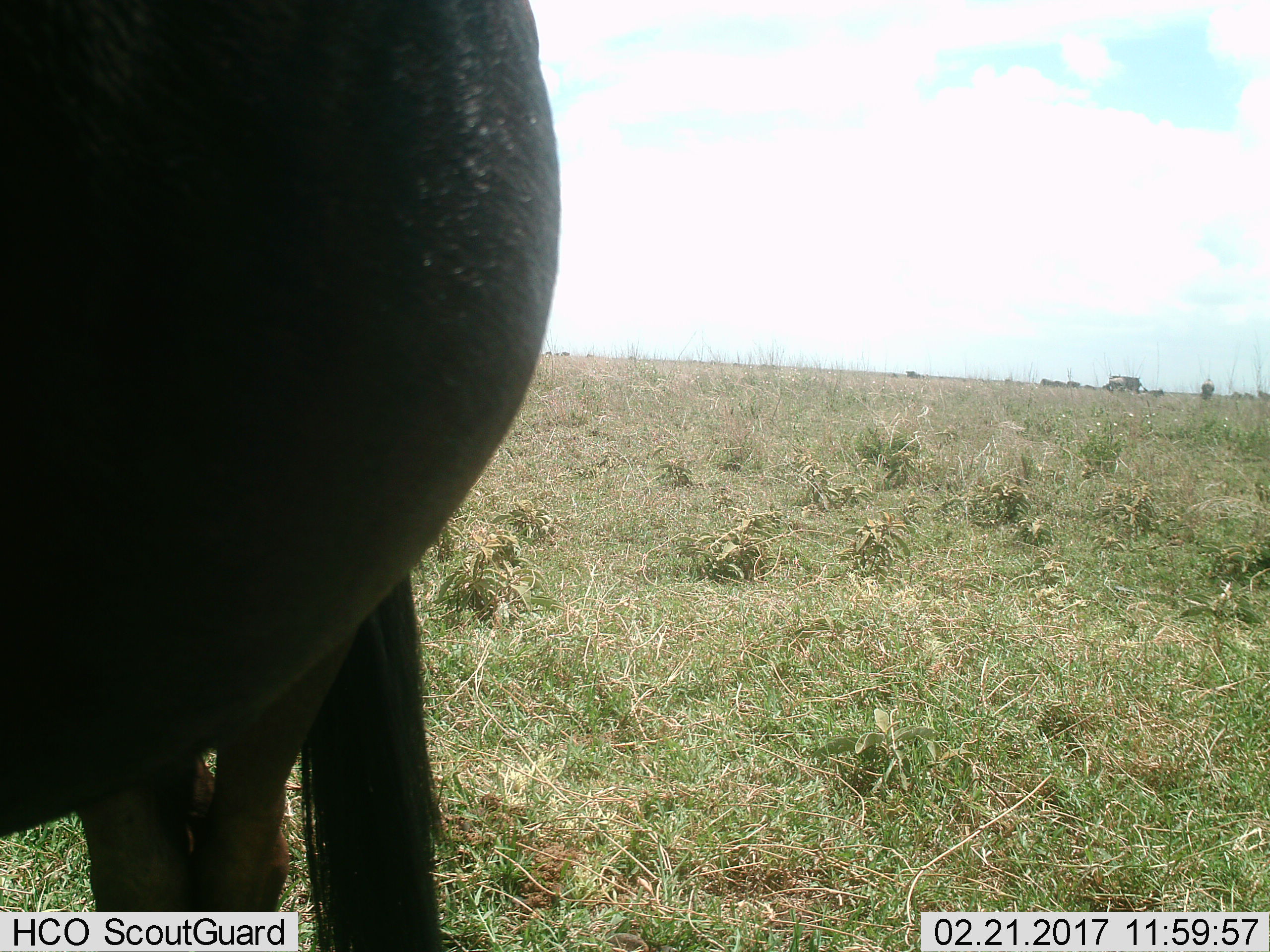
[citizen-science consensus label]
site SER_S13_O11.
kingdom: Animalia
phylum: Chordata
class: Mammalia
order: Artiodactyla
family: Bovidae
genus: Connochaetes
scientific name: Connochaetes taurinus taurinus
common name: blue wildebeest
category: wildebeestblue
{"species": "wildebeestblue (blue wildebeest) (Connochaetes taurinus taurinus)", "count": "6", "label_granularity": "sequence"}